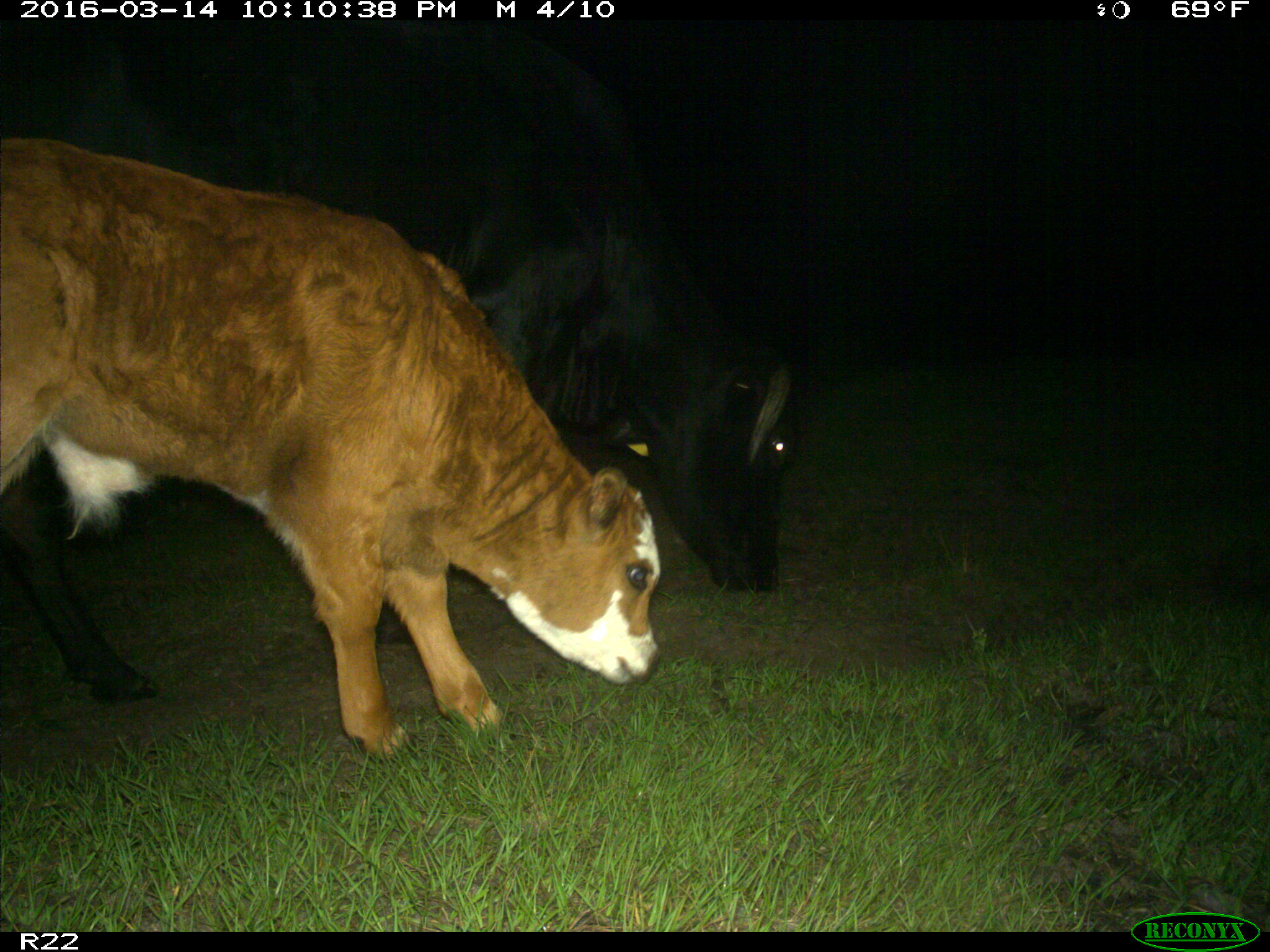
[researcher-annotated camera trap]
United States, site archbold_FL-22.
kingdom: Animalia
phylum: Chordata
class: Mammalia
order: Artiodactyla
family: Bovidae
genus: Bos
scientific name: Bos taurus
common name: domestic cow